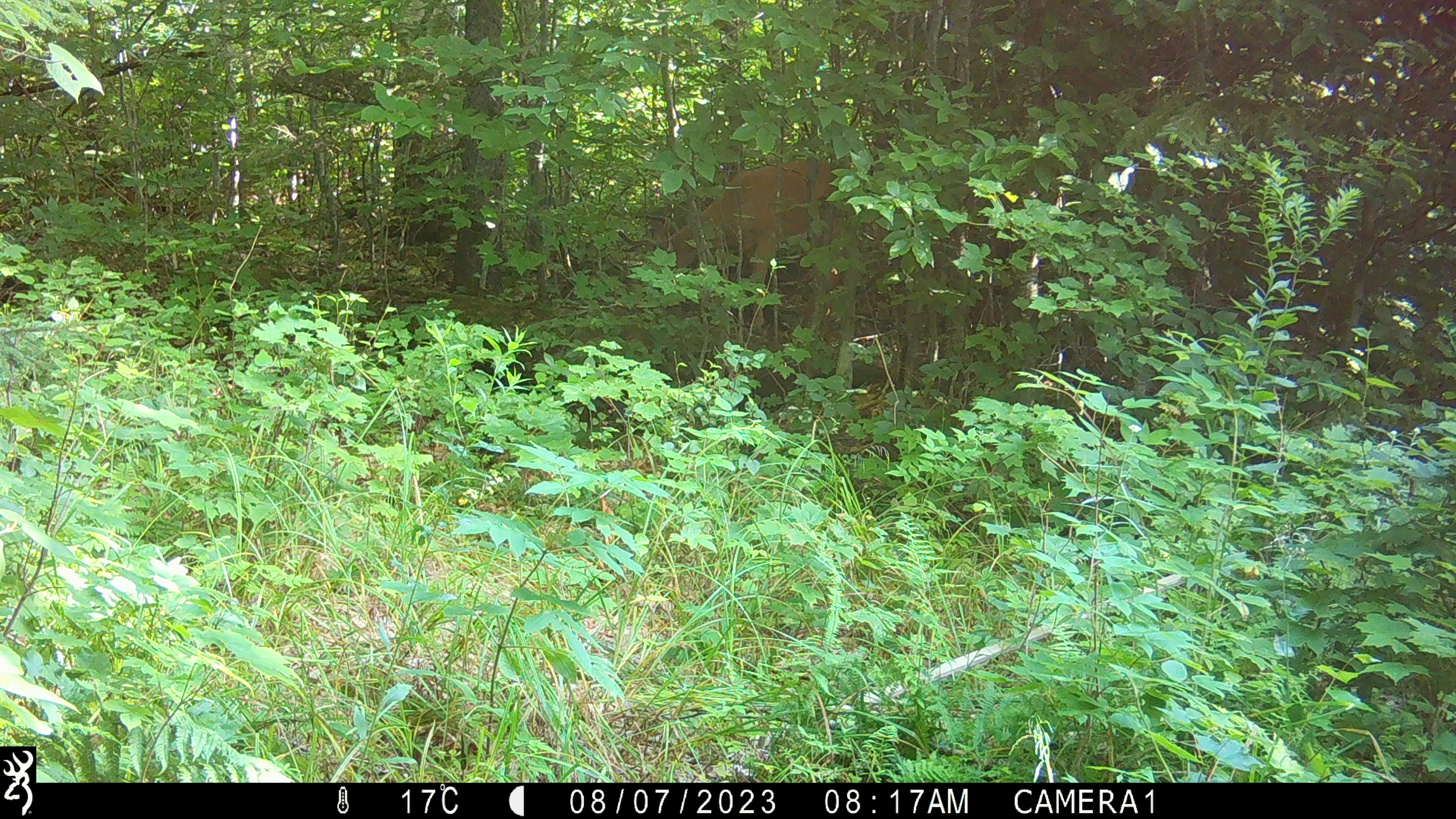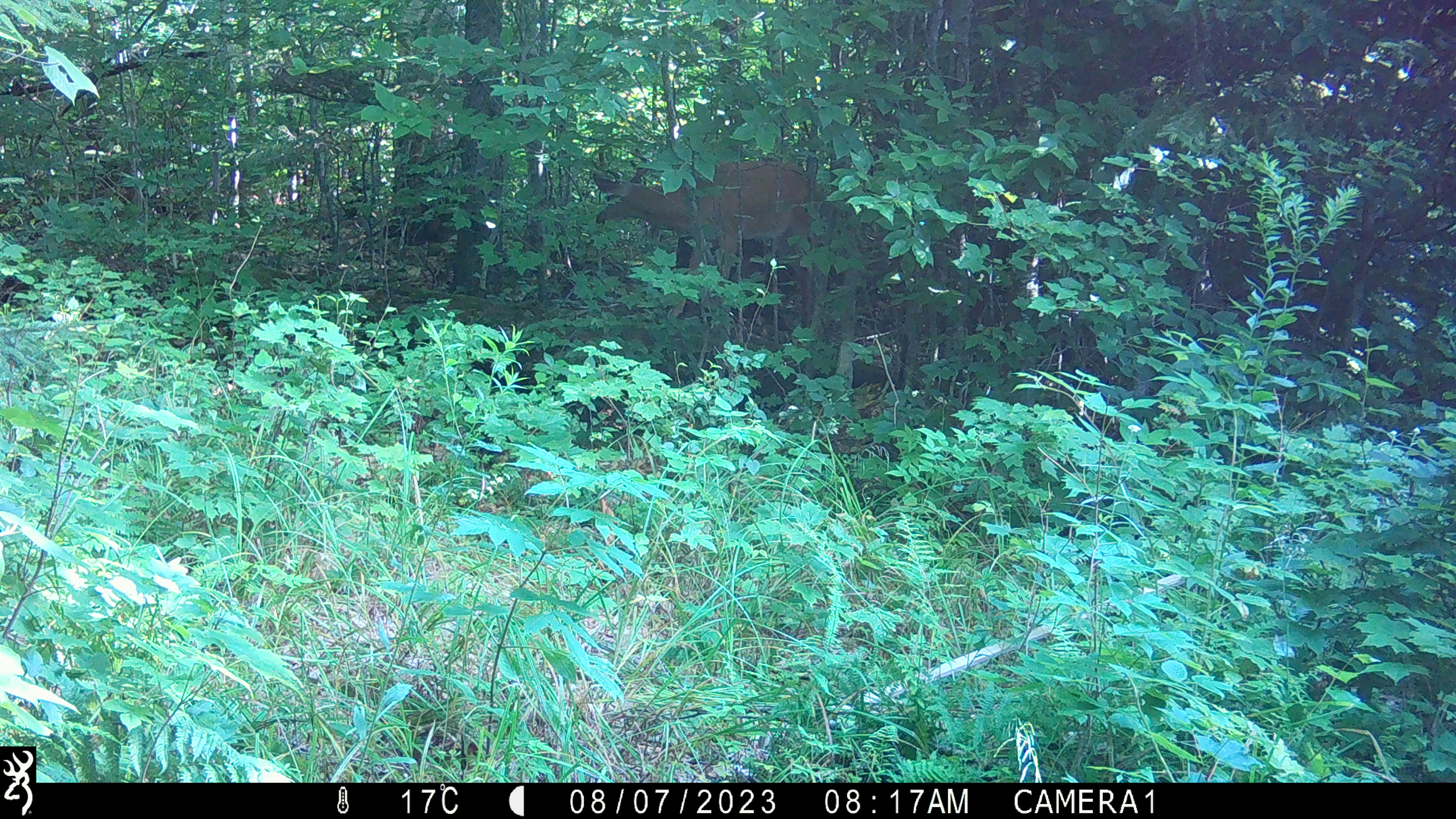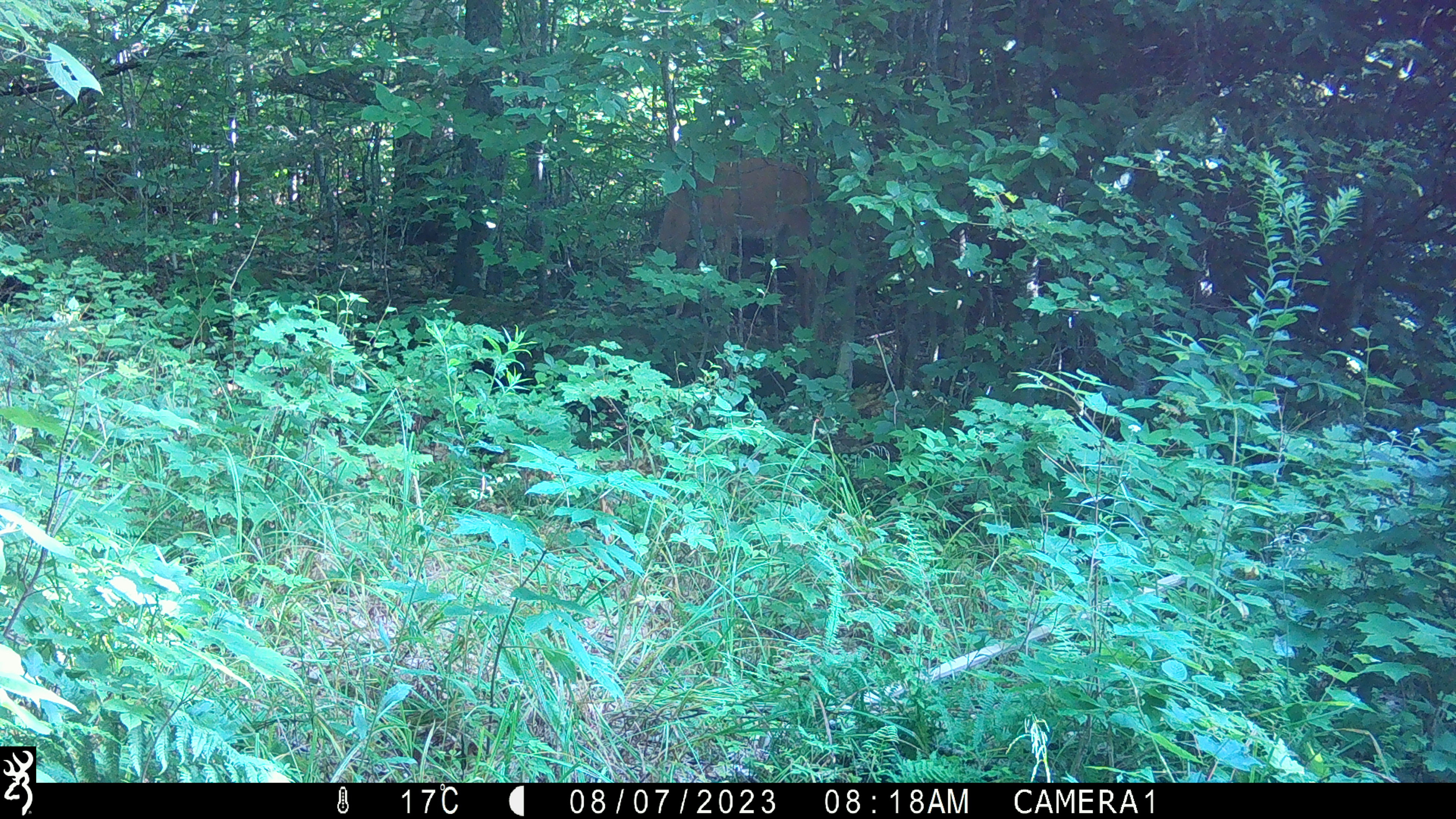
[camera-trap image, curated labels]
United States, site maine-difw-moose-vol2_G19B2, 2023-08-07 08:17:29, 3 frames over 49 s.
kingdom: Animalia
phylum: Chordata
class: Mammalia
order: Artiodactyla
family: Cervidae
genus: Odocoileus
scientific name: Odocoileus virginianus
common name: white-tailed deer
White-tailed deer (Odocoileus virginianus).